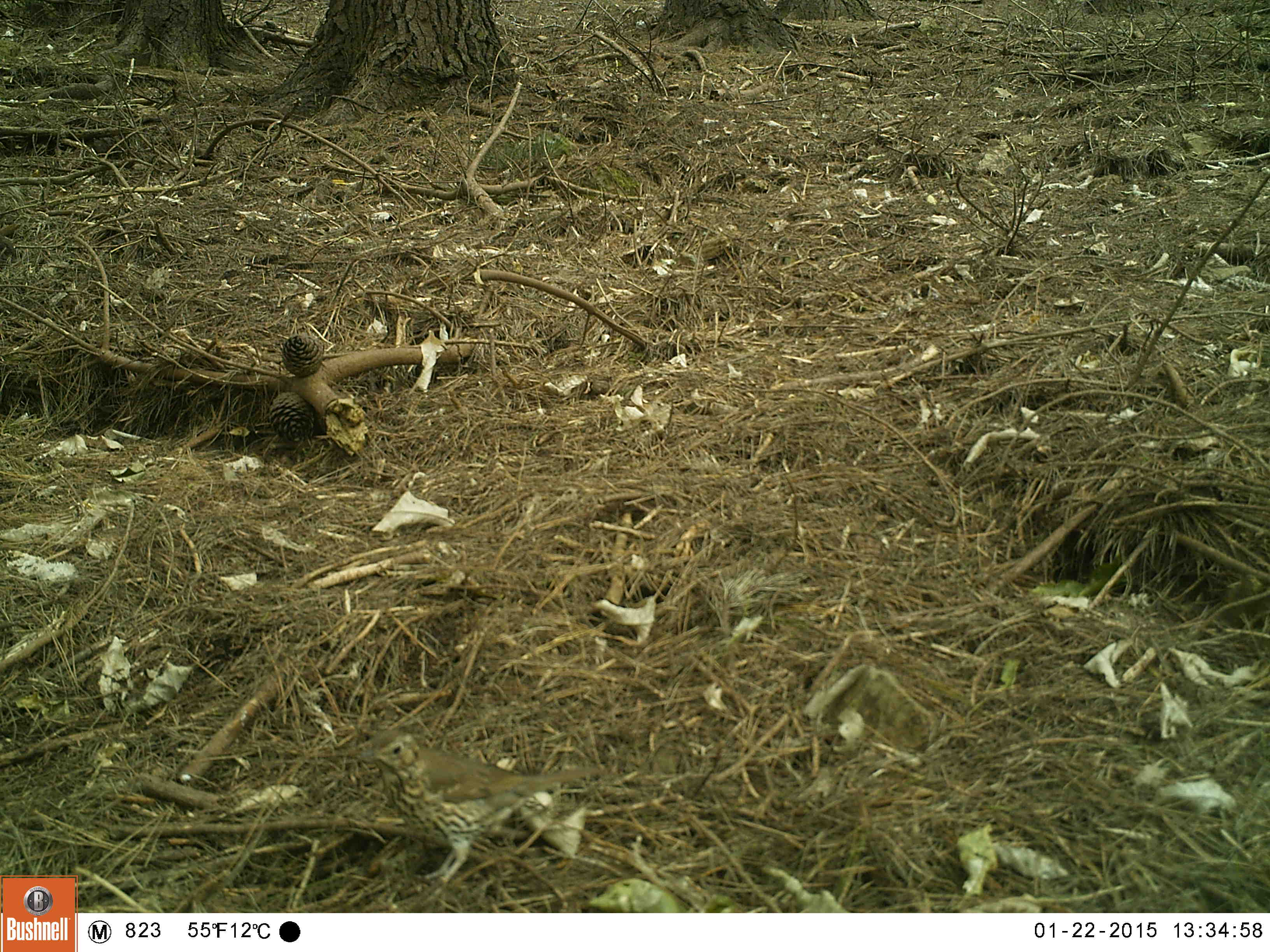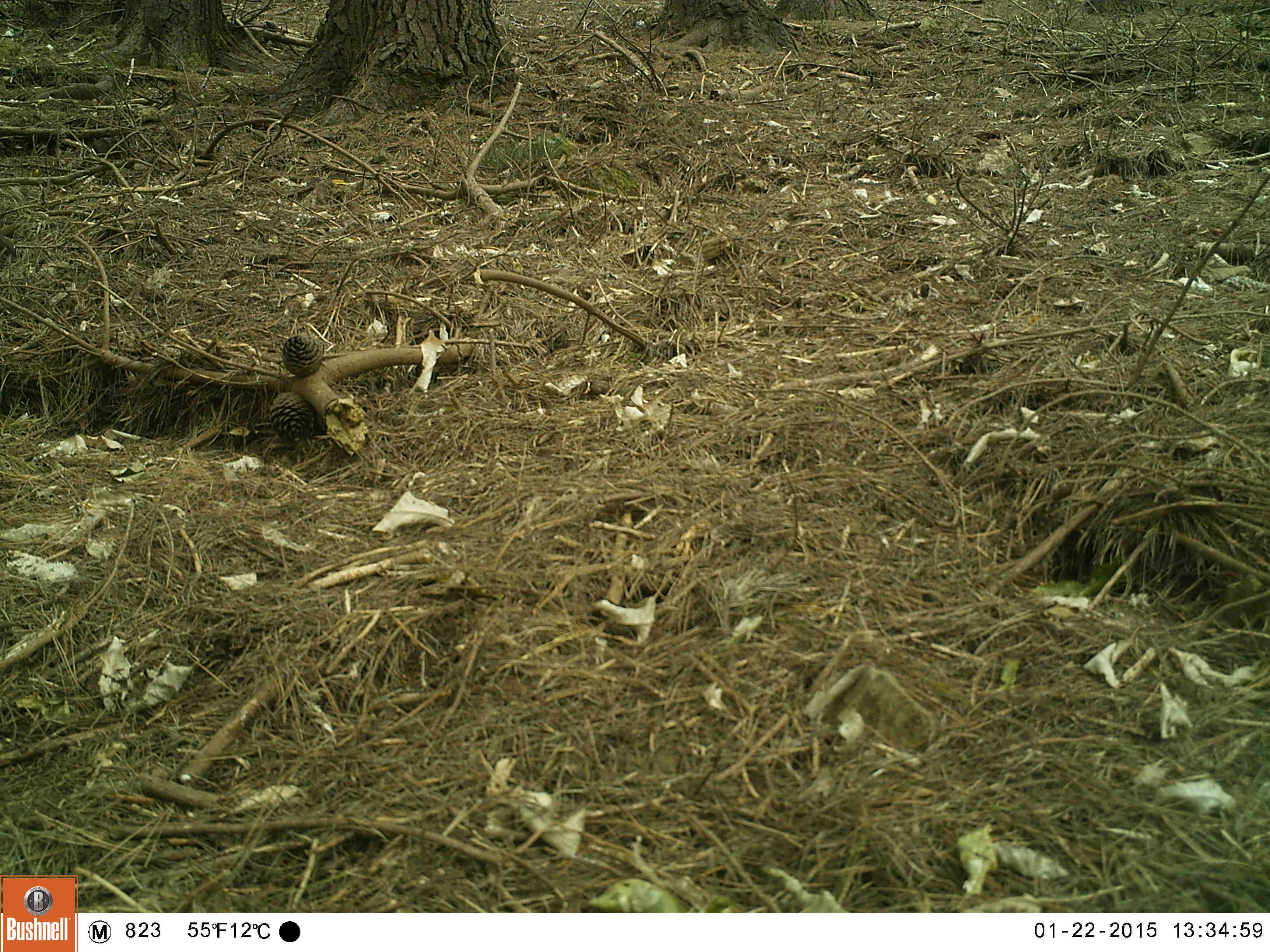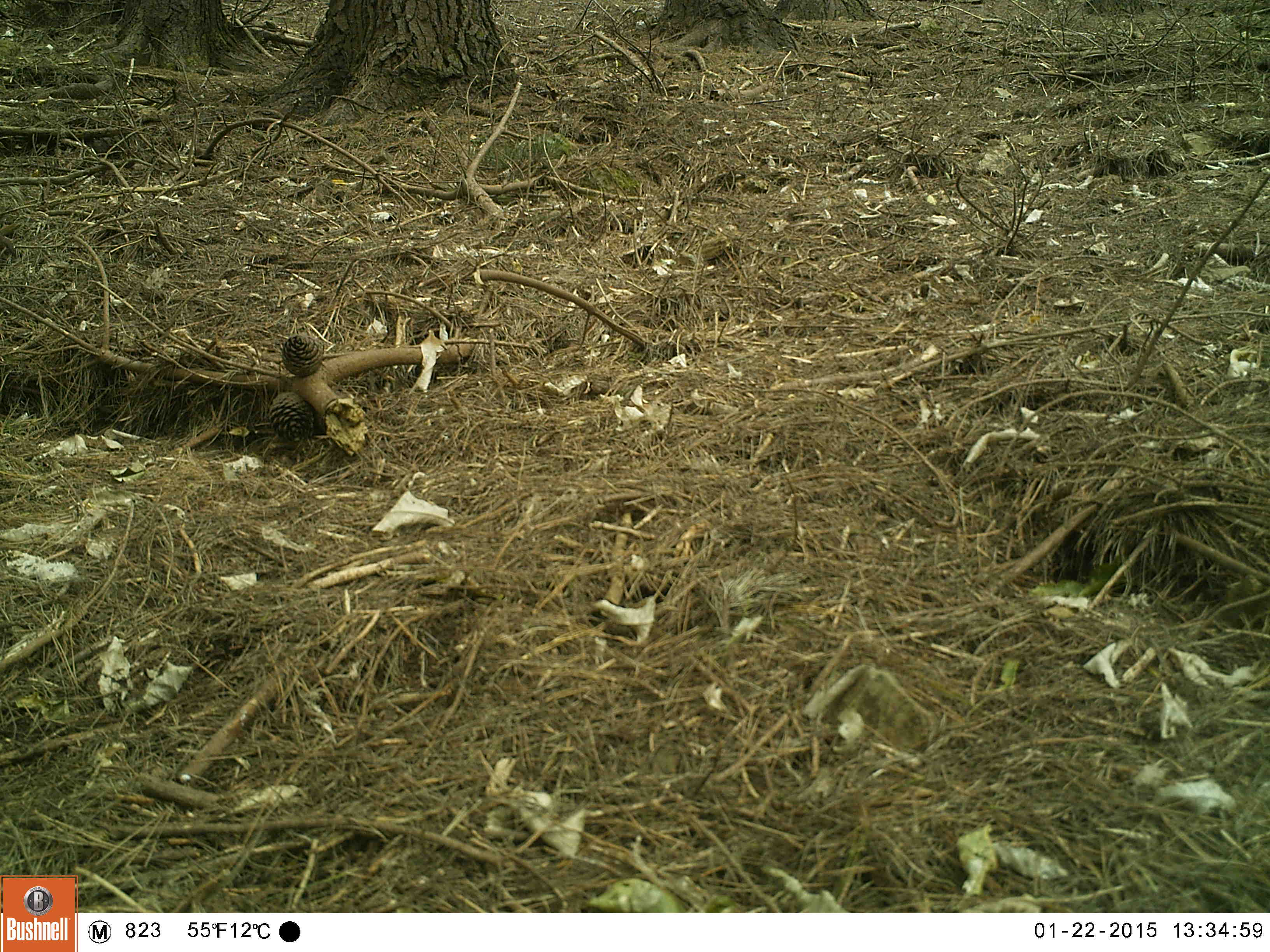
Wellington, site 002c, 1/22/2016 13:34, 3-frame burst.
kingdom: Animalia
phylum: Chordata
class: Aves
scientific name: Aves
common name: bird